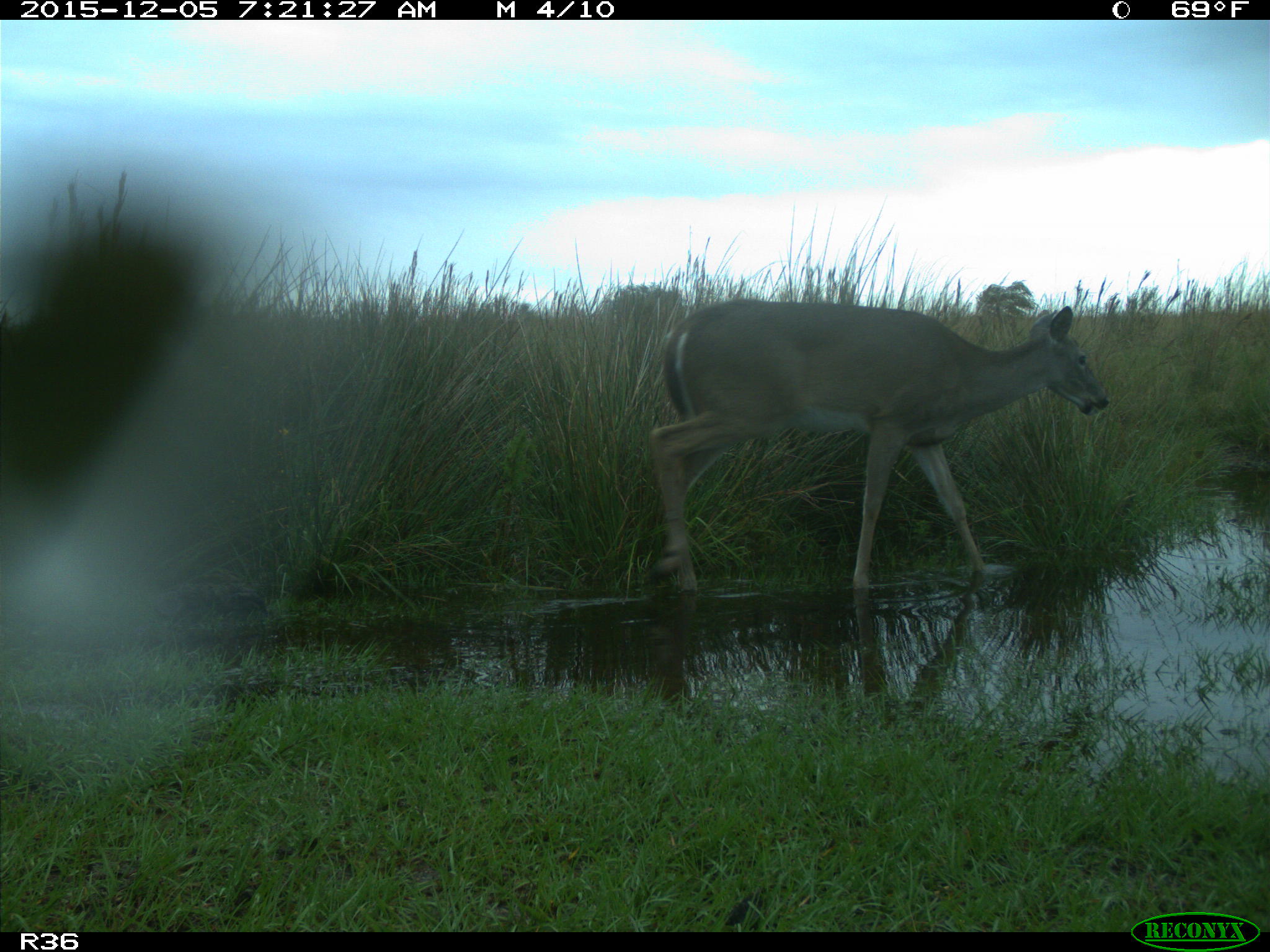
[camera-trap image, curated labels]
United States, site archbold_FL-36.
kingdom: Animalia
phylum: Chordata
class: Mammalia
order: Artiodactyla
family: Cervidae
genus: Odocoileus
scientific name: Odocoileus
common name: deer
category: unidentified deer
Unidentified deer (deer) (Odocoileus).